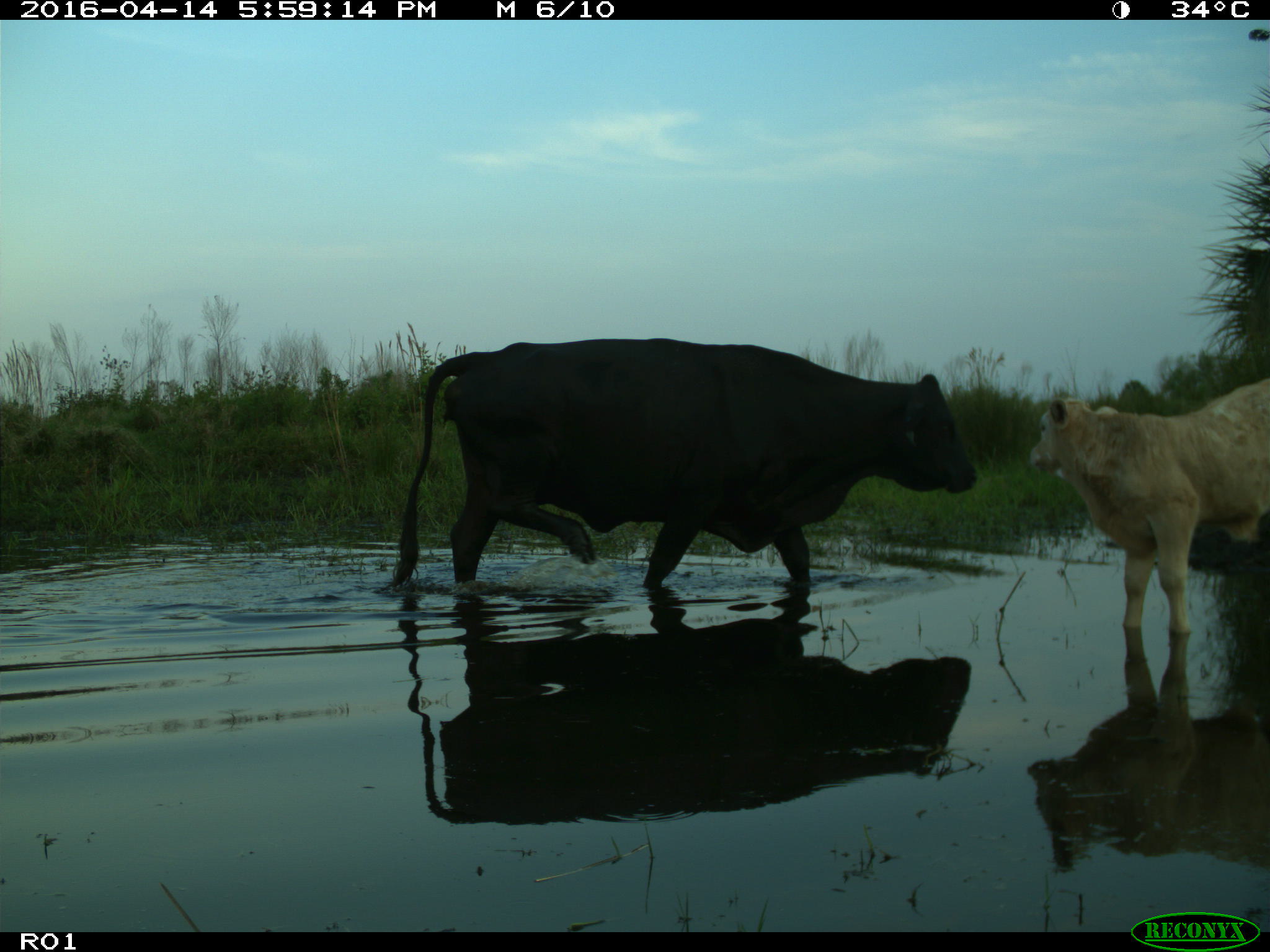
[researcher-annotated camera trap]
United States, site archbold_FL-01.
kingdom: Animalia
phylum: Chordata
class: Mammalia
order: Artiodactyla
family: Bovidae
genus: Bos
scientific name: Bos taurus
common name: domestic cow